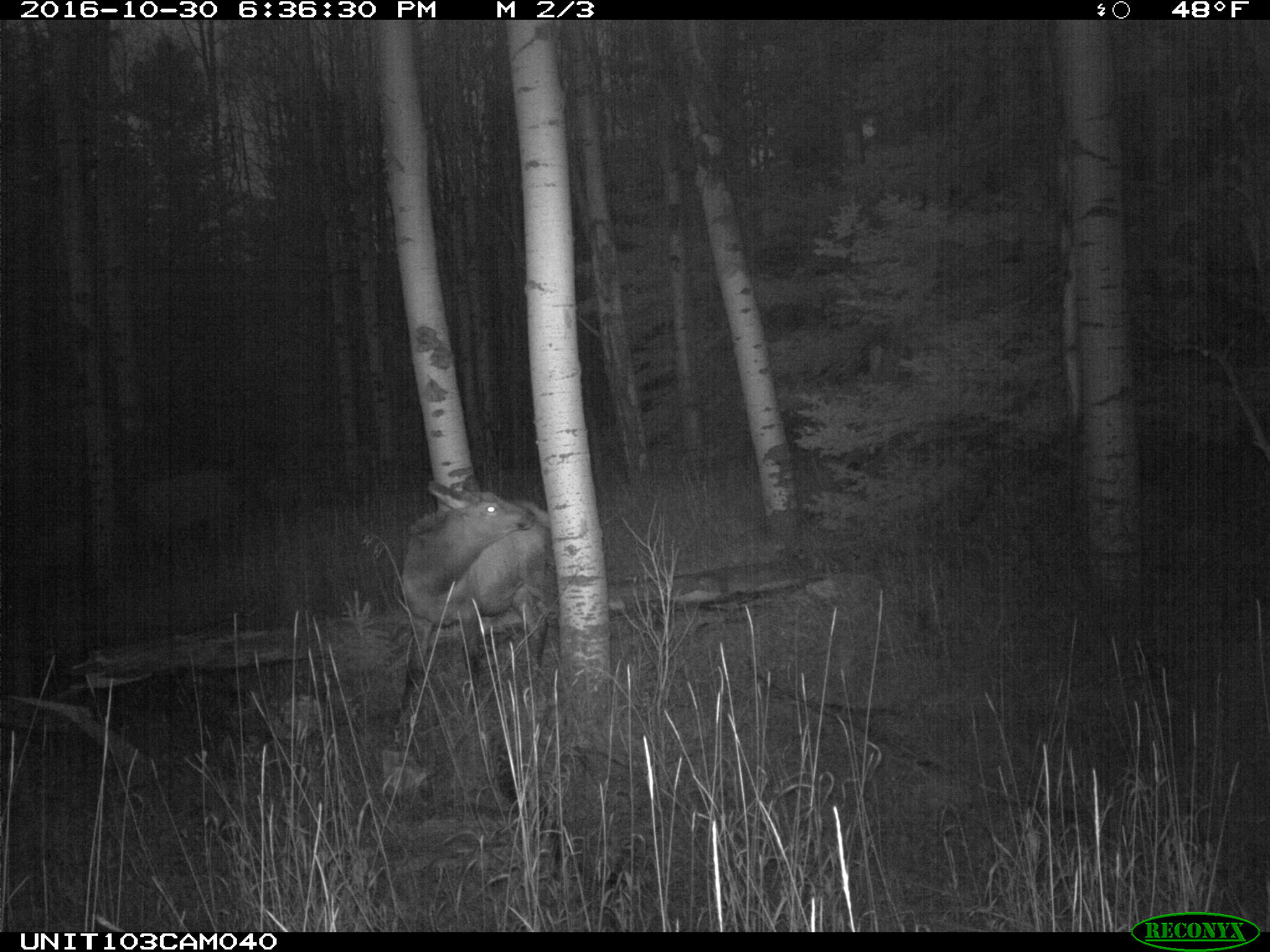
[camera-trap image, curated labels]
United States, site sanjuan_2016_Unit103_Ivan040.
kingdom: Animalia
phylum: Chordata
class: Mammalia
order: Artiodactyla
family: Cervidae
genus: Cervus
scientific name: Cervus elaphus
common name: red deer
Cervus elaphus (red deer).